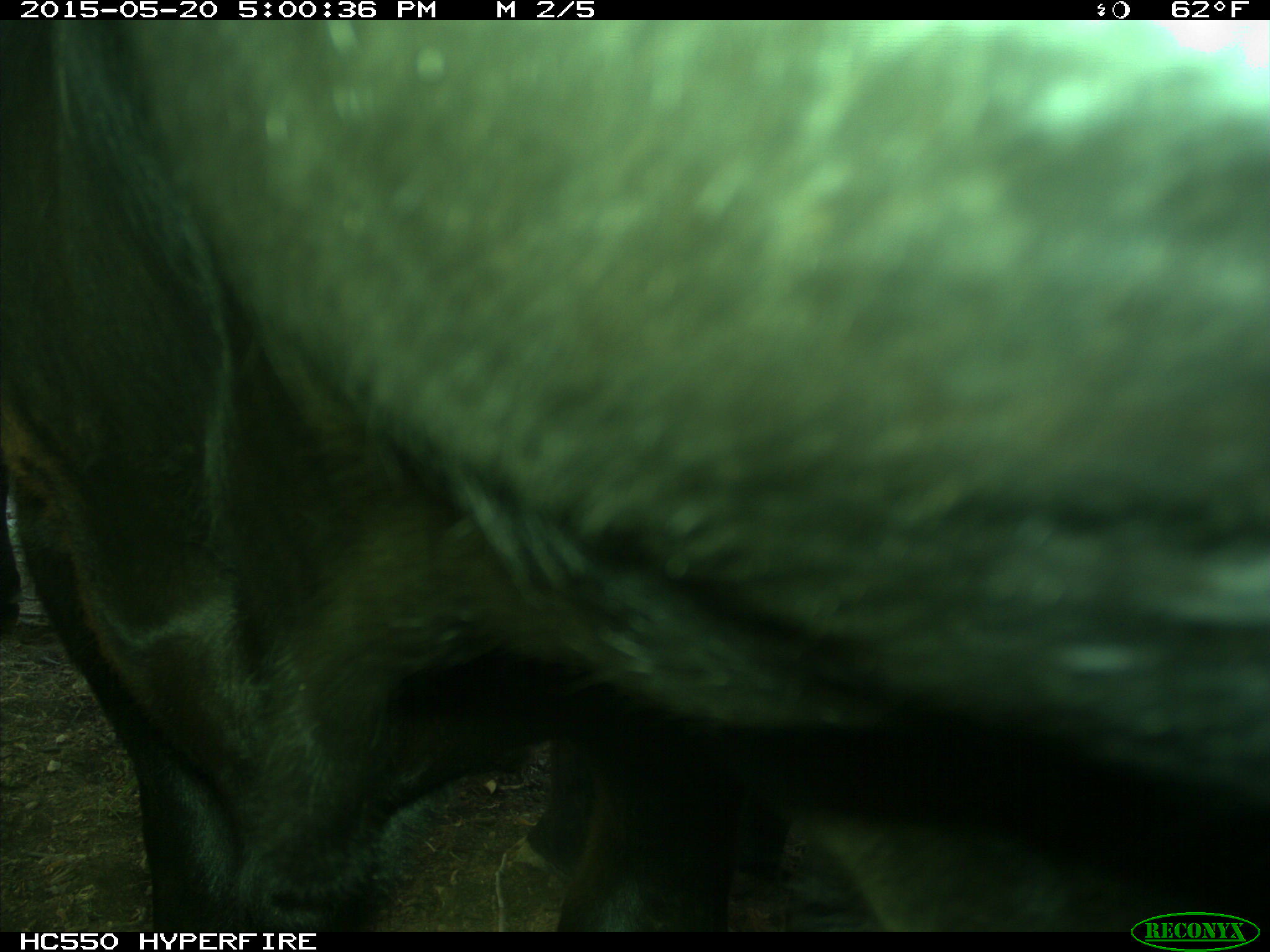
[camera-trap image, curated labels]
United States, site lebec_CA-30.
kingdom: Animalia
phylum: Chordata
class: Mammalia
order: Artiodactyla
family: Bovidae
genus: Bos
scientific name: Bos taurus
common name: domestic cow